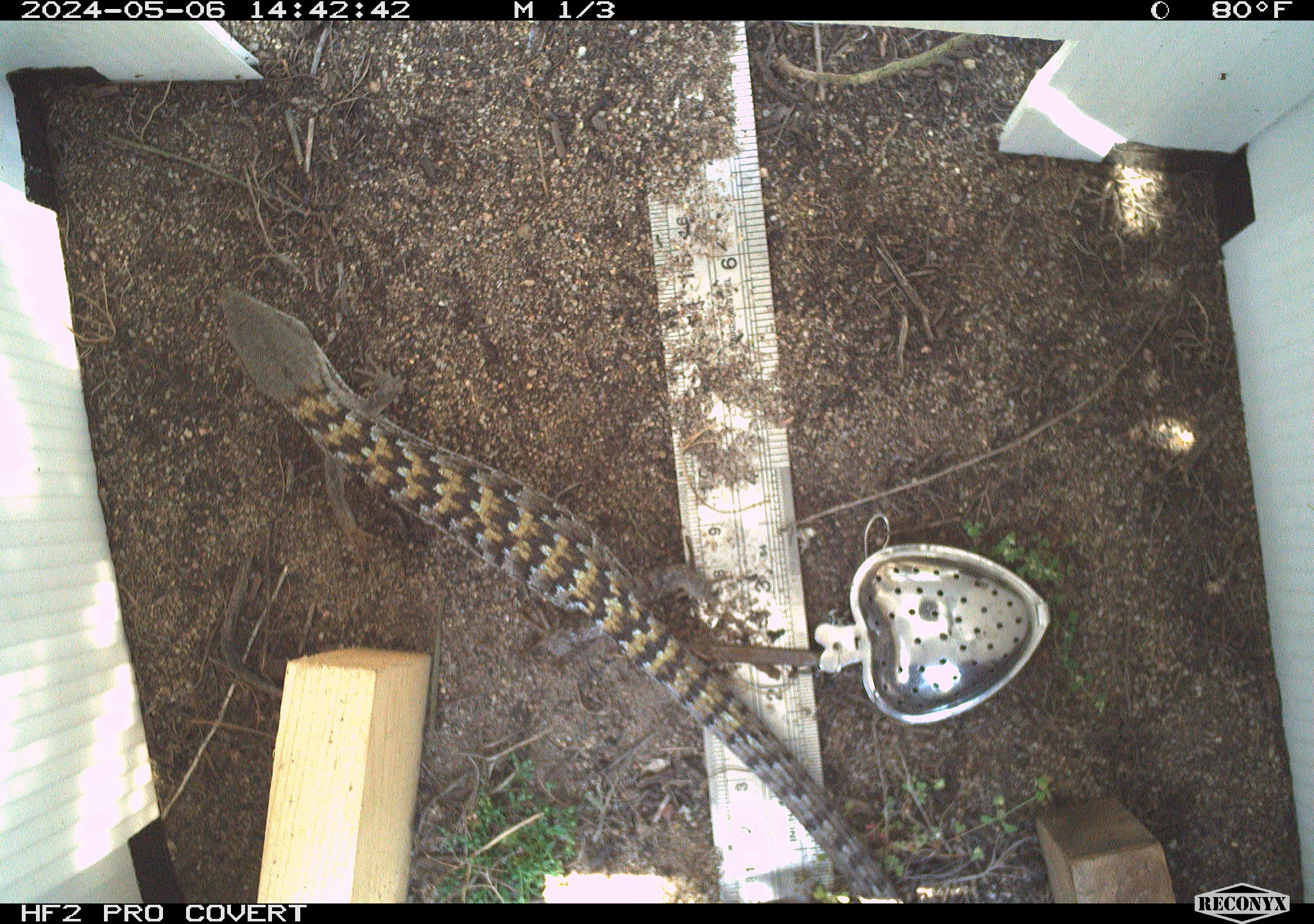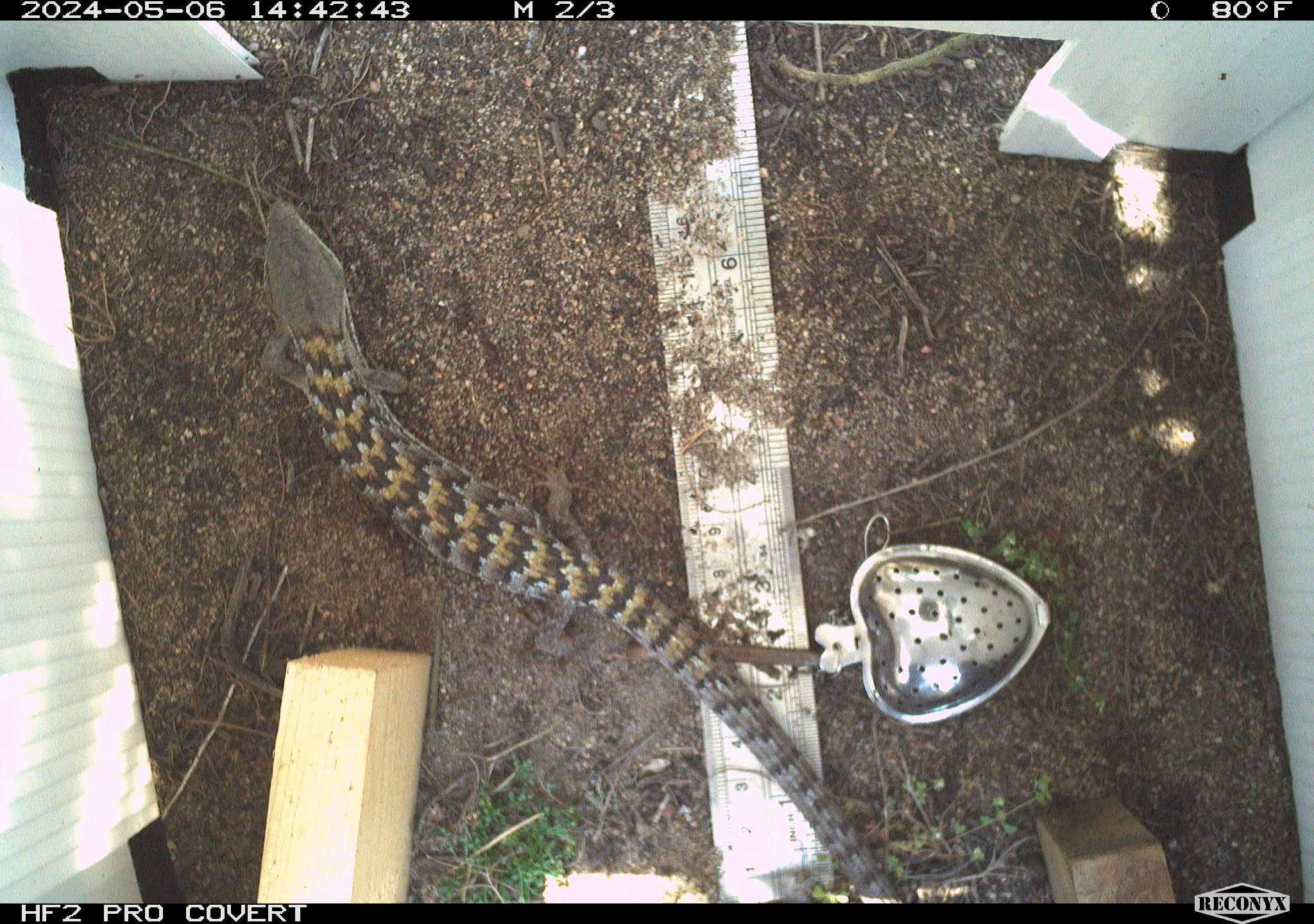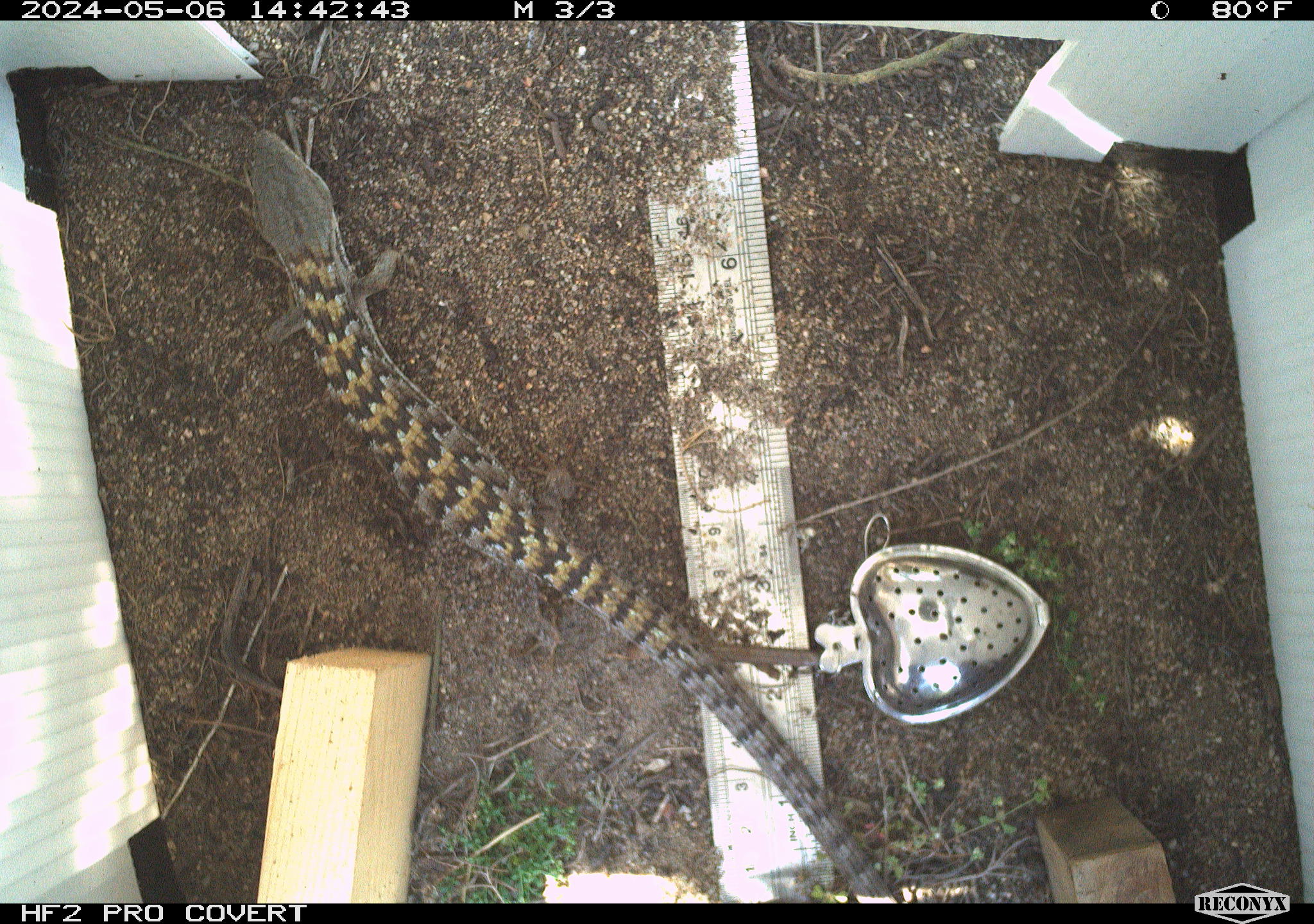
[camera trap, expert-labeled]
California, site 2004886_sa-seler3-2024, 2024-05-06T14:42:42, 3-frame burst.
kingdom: Animalia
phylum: Chordata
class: Reptilia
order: Squamata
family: Anguidae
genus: Elgaria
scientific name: Elgaria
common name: alligator lizards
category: elgaria species